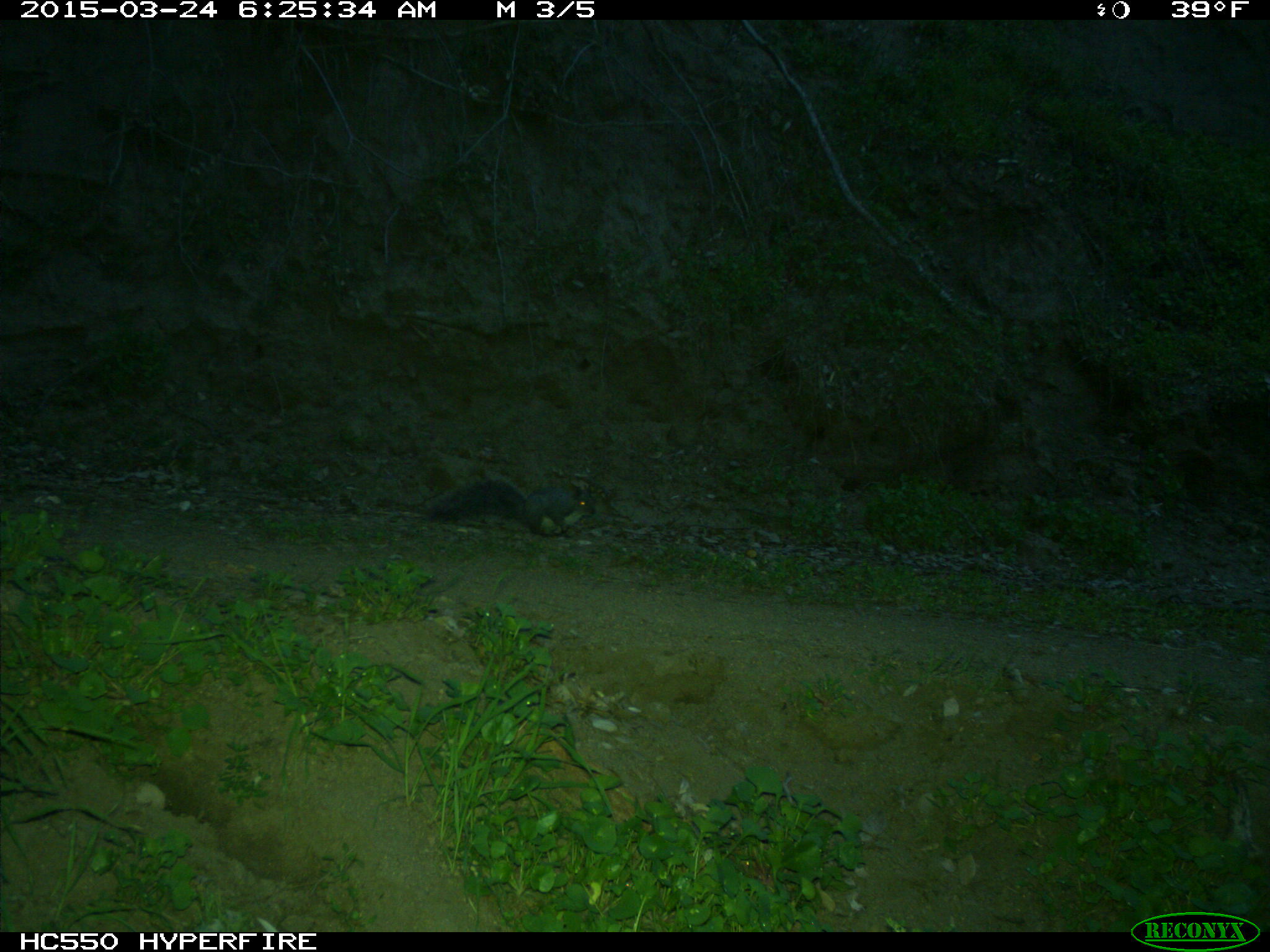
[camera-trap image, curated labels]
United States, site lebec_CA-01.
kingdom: Animalia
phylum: Chordata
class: Mammalia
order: Rodentia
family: Sciuridae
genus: Sciurus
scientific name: Sciurus carolinensis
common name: eastern gray squirrel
Sciurus carolinensis (eastern gray squirrel).